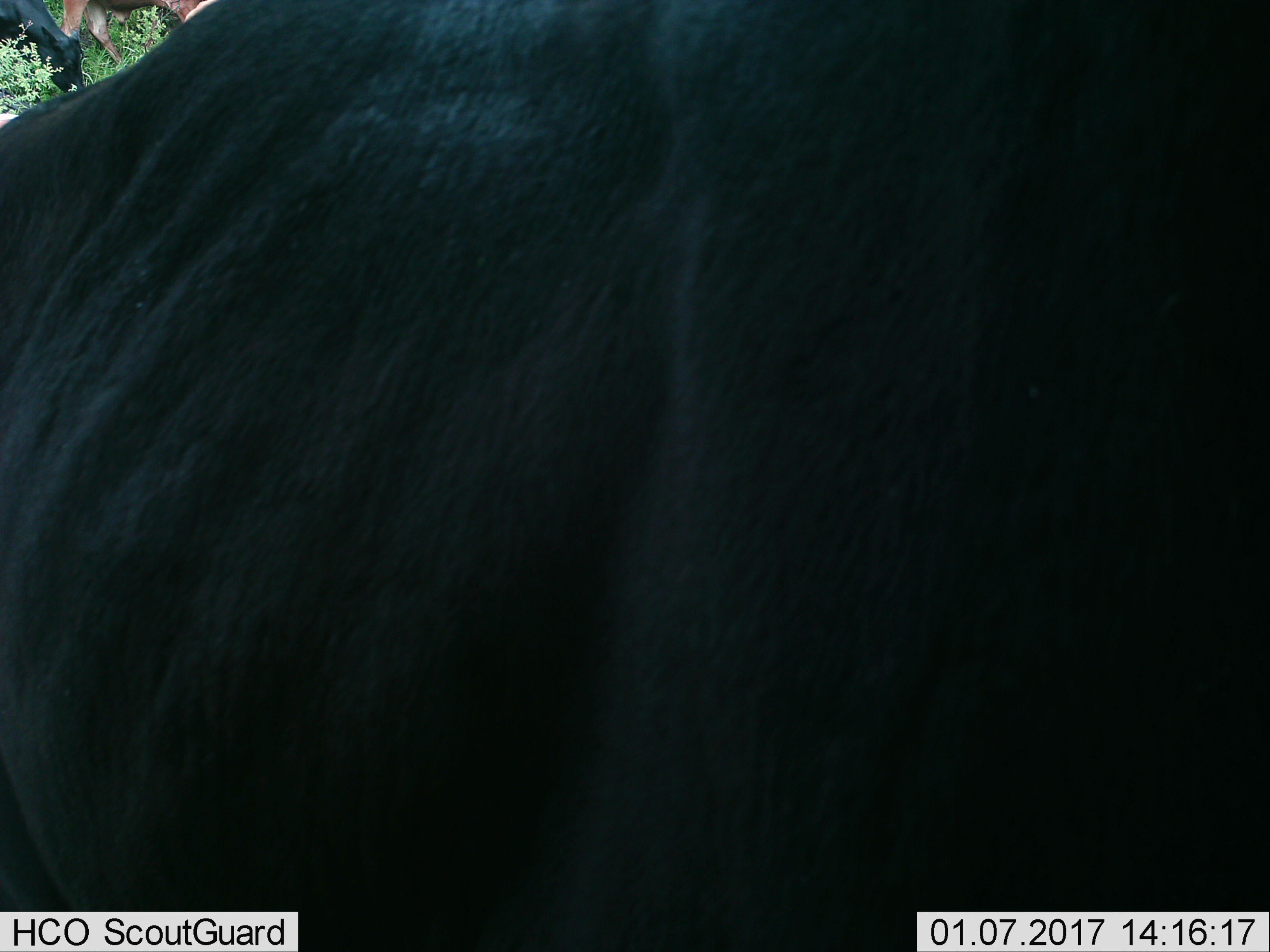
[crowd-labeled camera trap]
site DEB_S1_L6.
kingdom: Animalia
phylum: Chordata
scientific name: Vertebrata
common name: domestic animal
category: domesticanimal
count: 3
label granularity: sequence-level